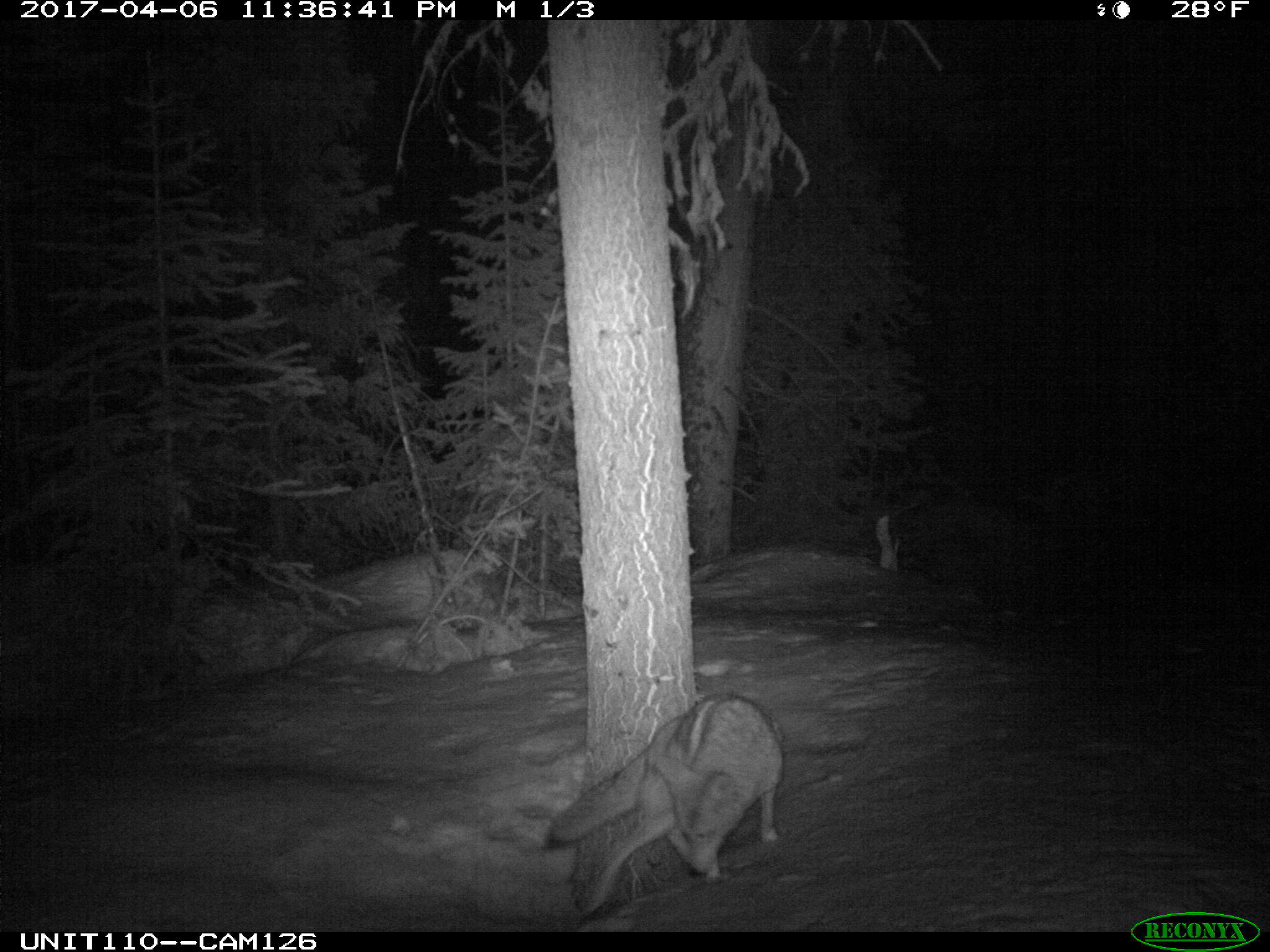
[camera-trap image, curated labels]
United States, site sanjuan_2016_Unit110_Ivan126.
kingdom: Animalia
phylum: Chordata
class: Mammalia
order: Carnivora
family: Canidae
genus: Canis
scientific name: Canis latrans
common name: coyote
Canis latrans (coyote).